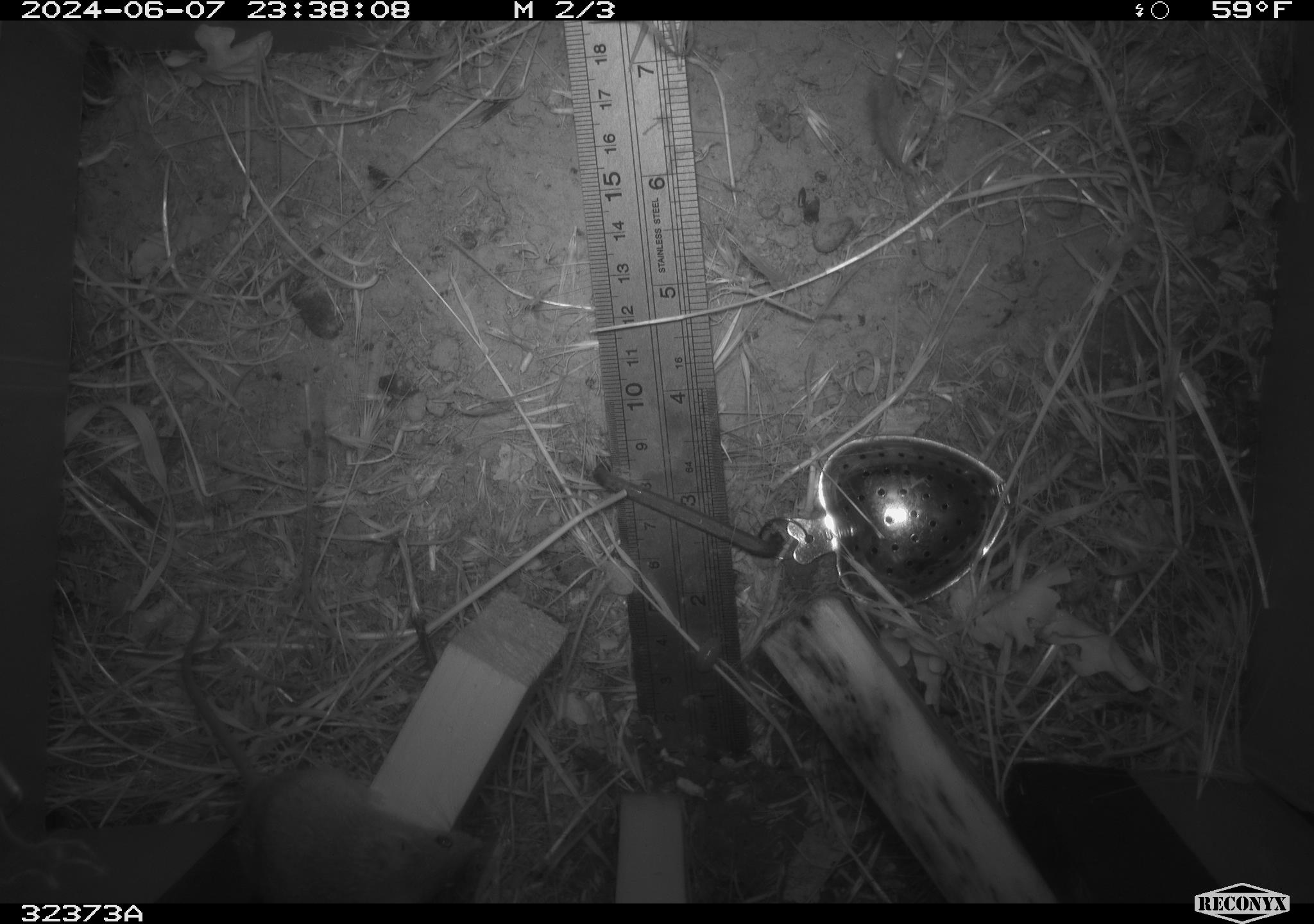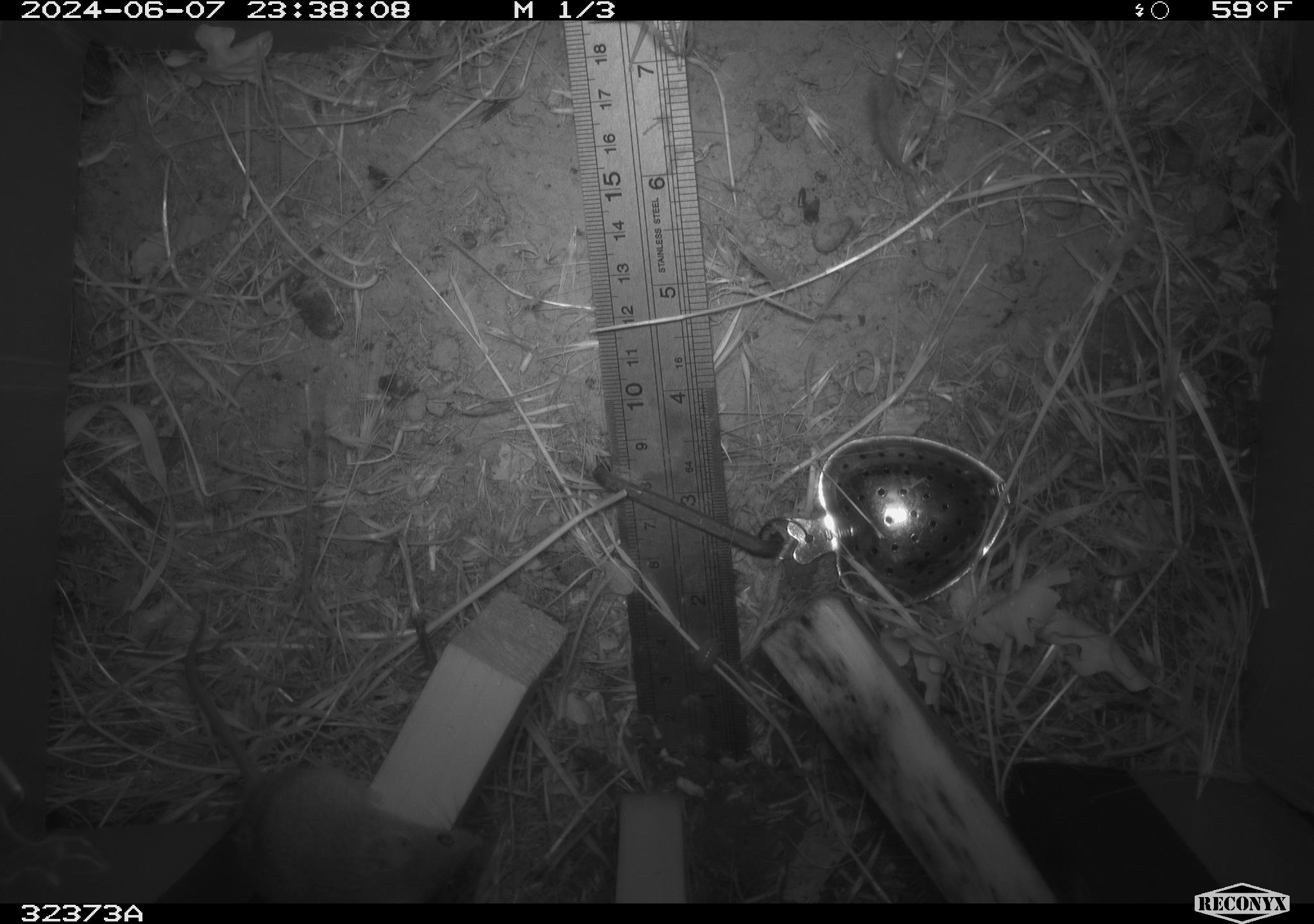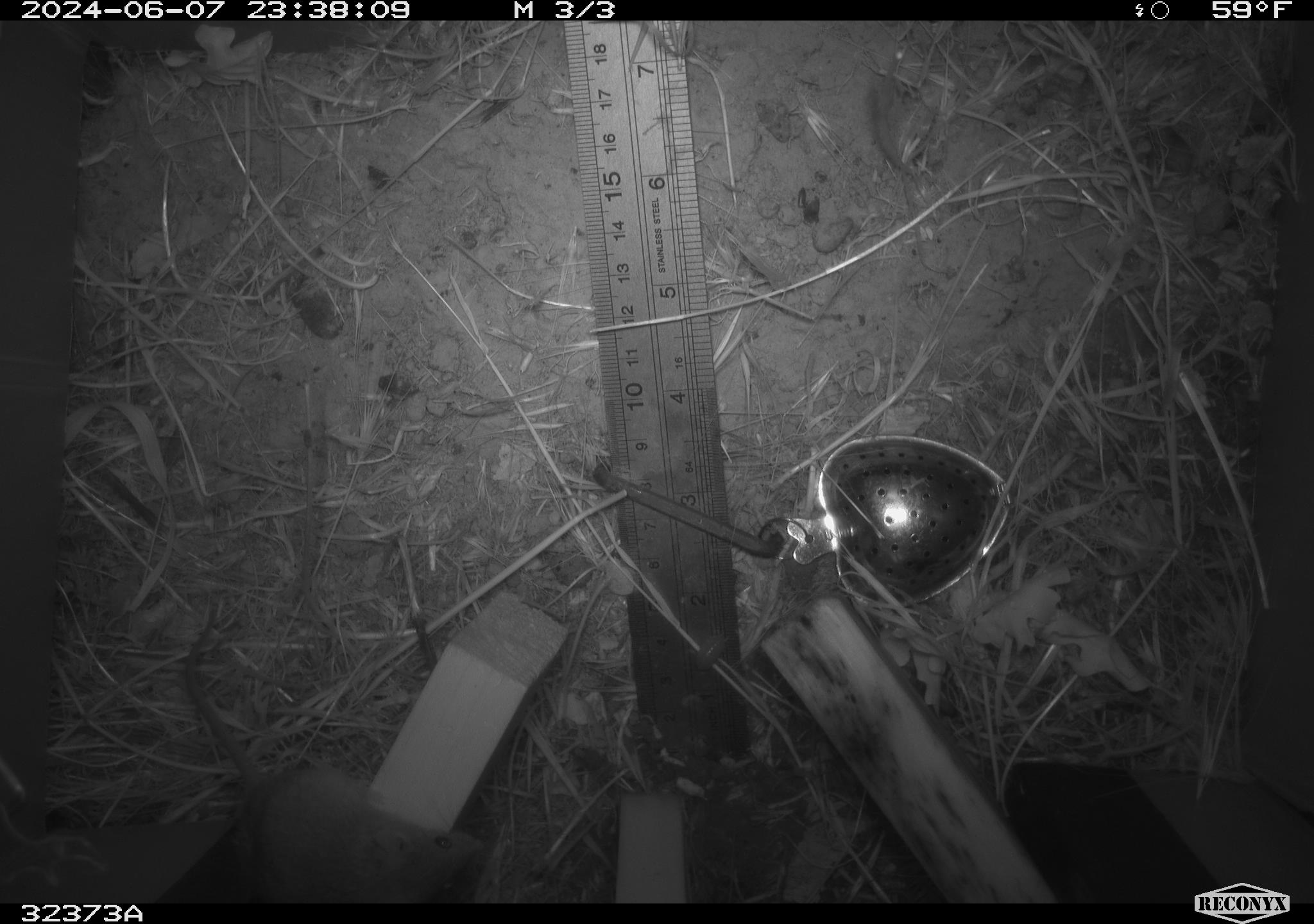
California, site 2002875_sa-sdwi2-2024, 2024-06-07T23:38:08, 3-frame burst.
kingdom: Animalia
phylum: Chordata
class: Mammalia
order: Rodentia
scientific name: Rodentia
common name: mouse species